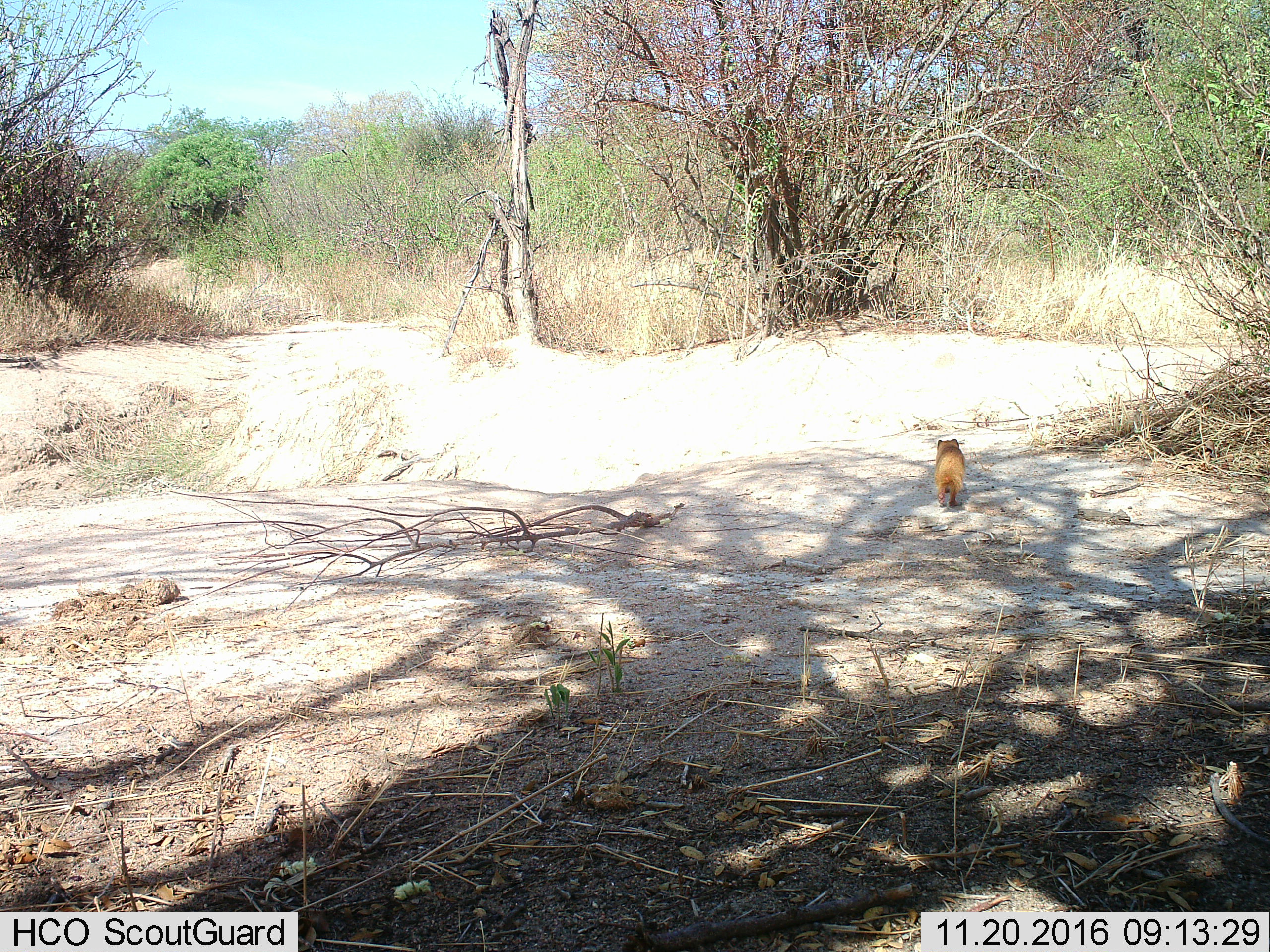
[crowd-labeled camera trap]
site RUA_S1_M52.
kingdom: Animalia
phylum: Chordata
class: Mammalia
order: Carnivora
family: Herpestidae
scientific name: Herpestidae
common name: mongoose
Mongoose (Herpestidae), count 1. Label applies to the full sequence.